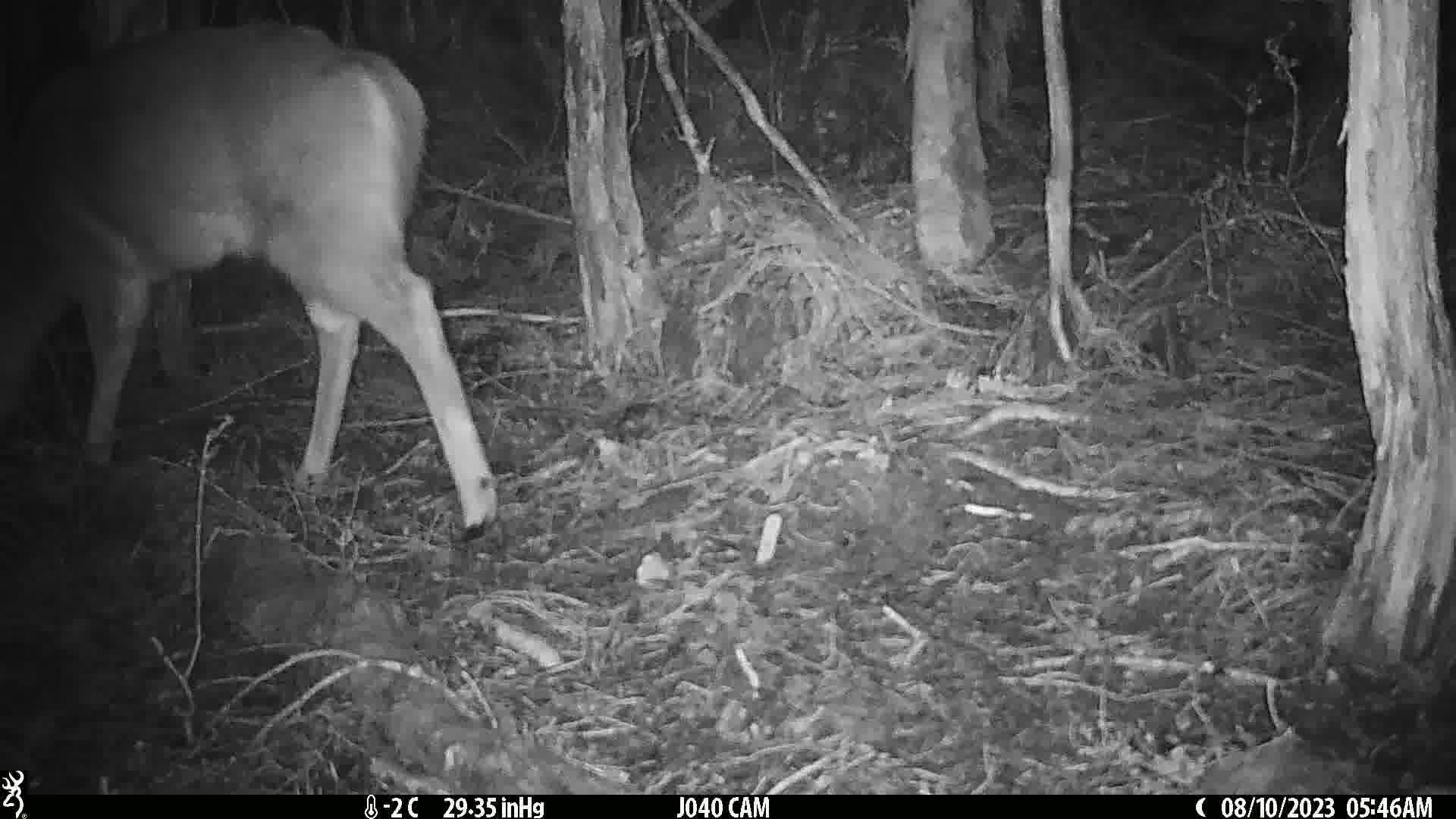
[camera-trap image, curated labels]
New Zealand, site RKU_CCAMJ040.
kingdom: Animalia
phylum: Chordata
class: Mammalia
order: Artiodactyla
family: Cervidae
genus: Odocoileus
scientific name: Odocoileus virginianus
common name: white-tailed deer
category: white tailed deer